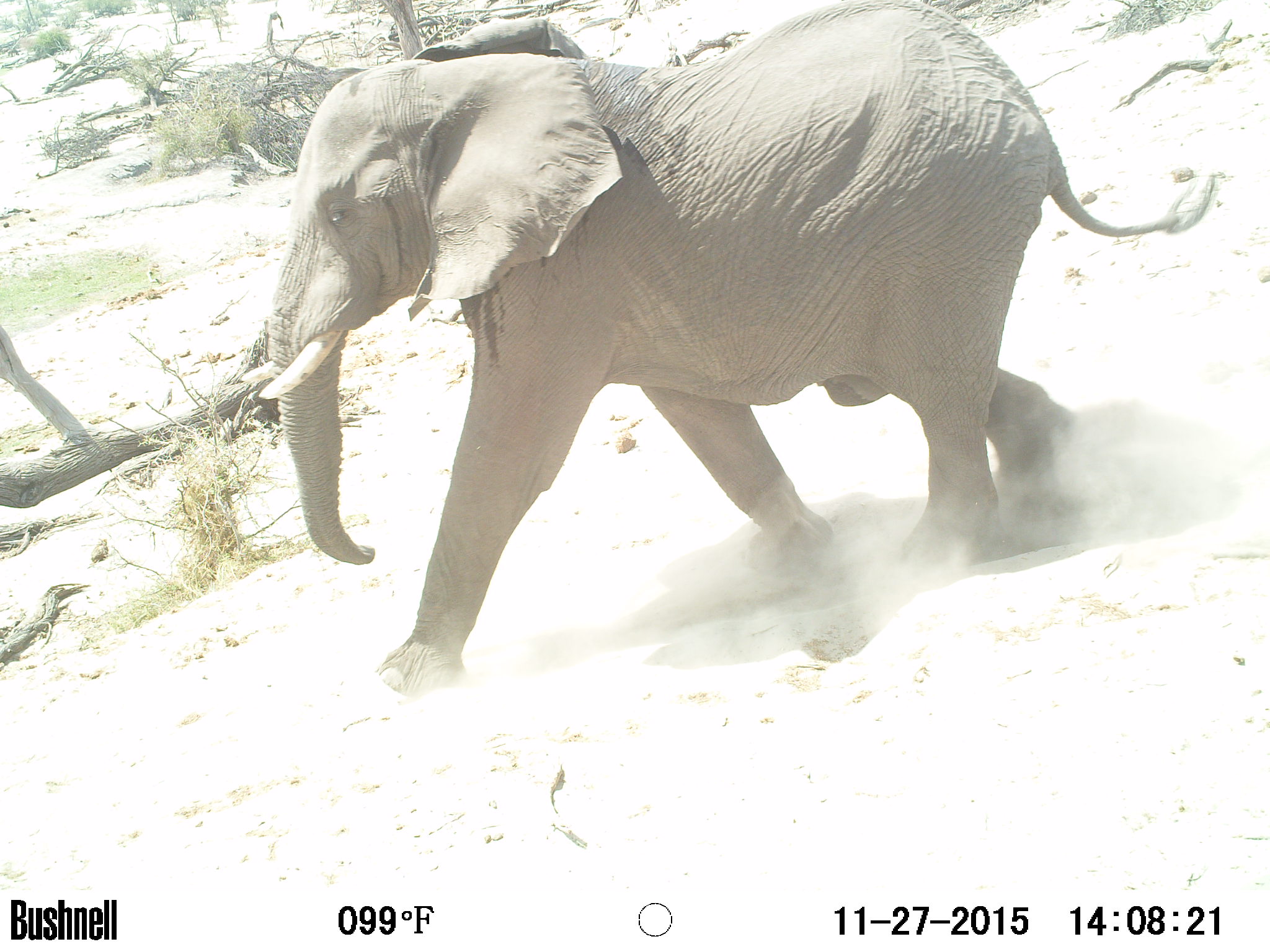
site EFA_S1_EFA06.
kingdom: Animalia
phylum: Chordata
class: Mammalia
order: Proboscidea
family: Elephantidae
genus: Loxodonta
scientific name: Loxodonta africana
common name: african bush elephant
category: elephant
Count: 1.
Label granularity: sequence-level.